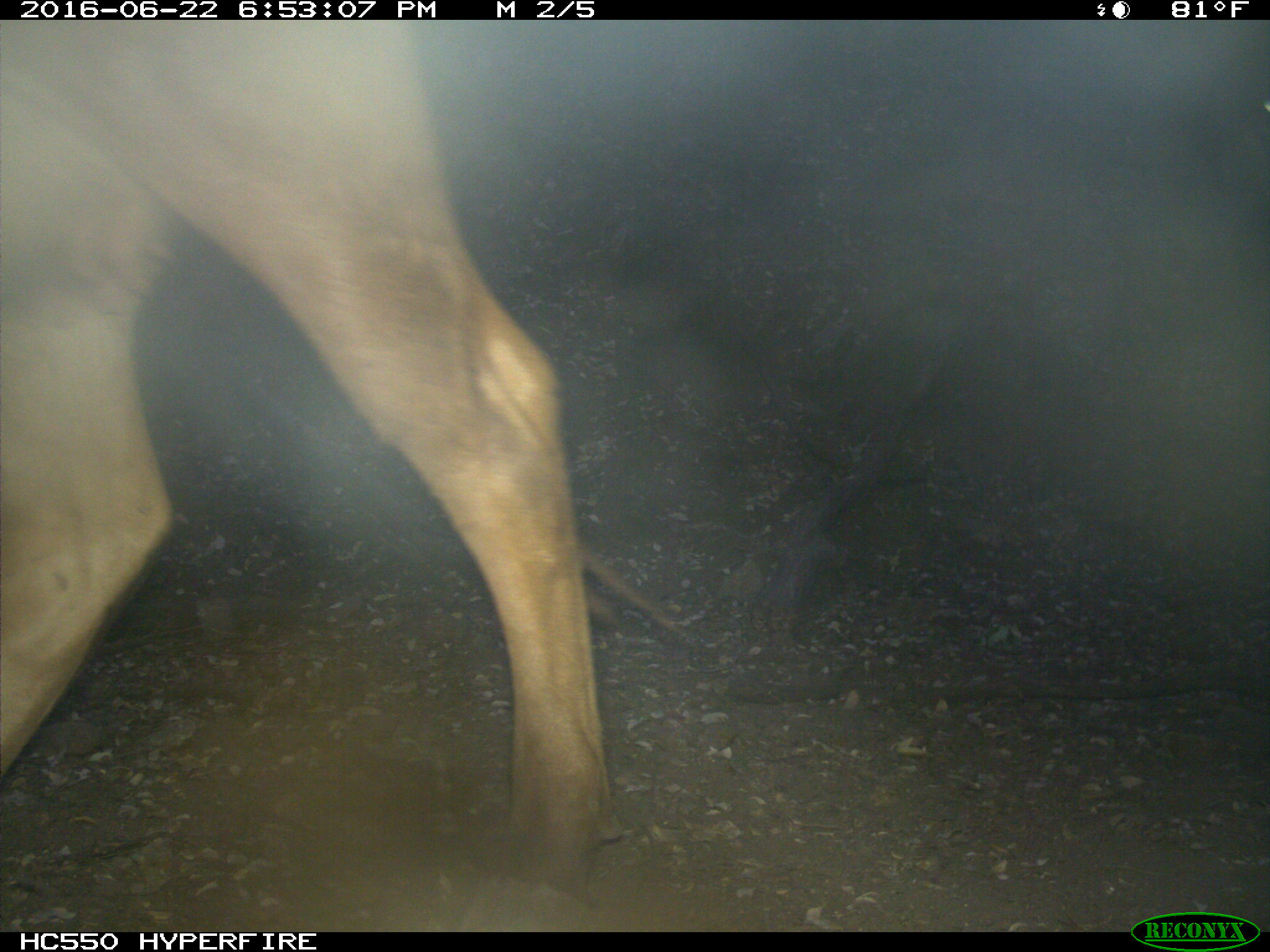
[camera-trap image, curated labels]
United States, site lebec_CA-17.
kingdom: Animalia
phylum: Chordata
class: Mammalia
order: Artiodactyla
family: Bovidae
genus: Bos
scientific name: Bos taurus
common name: domestic cow